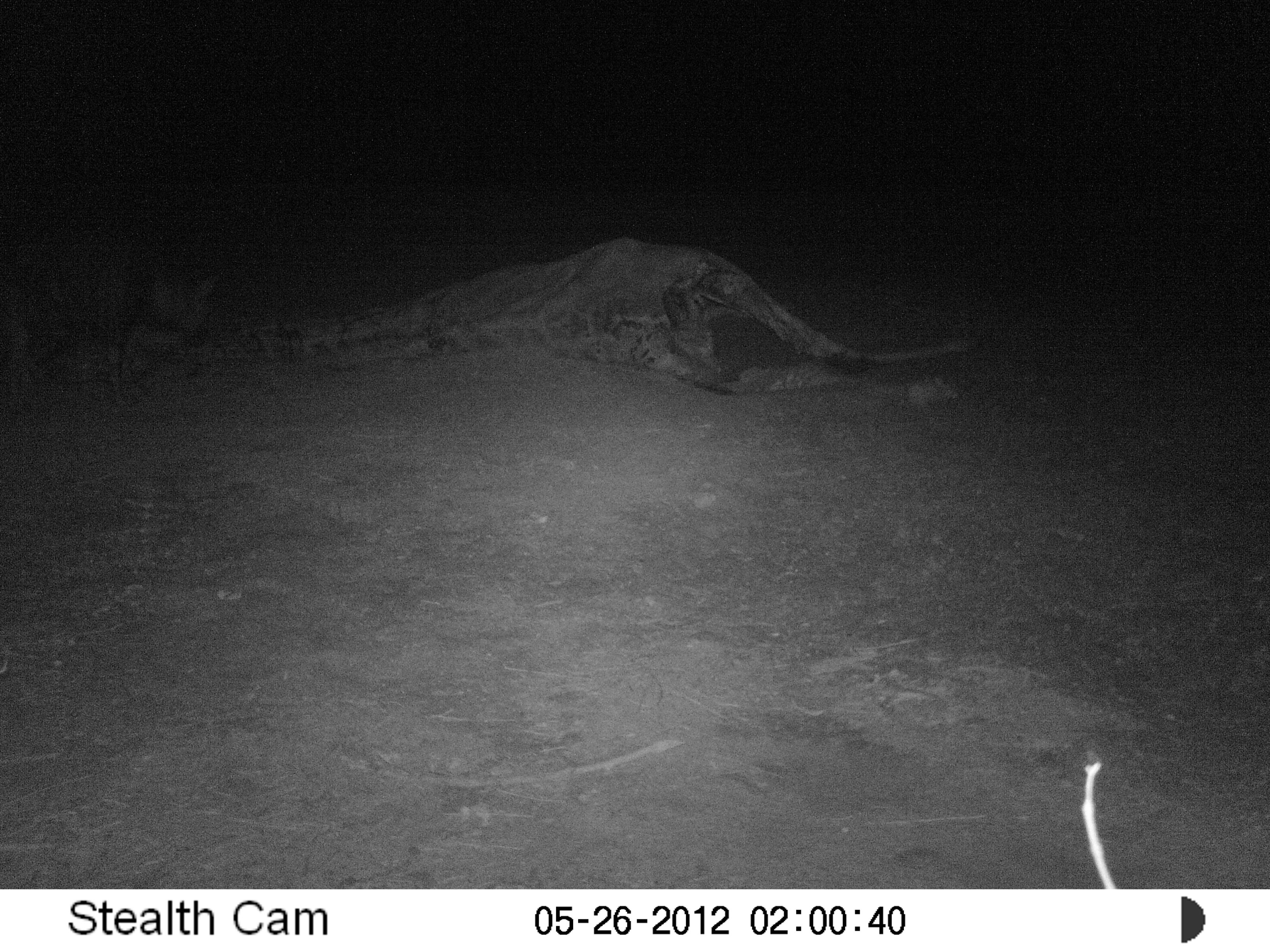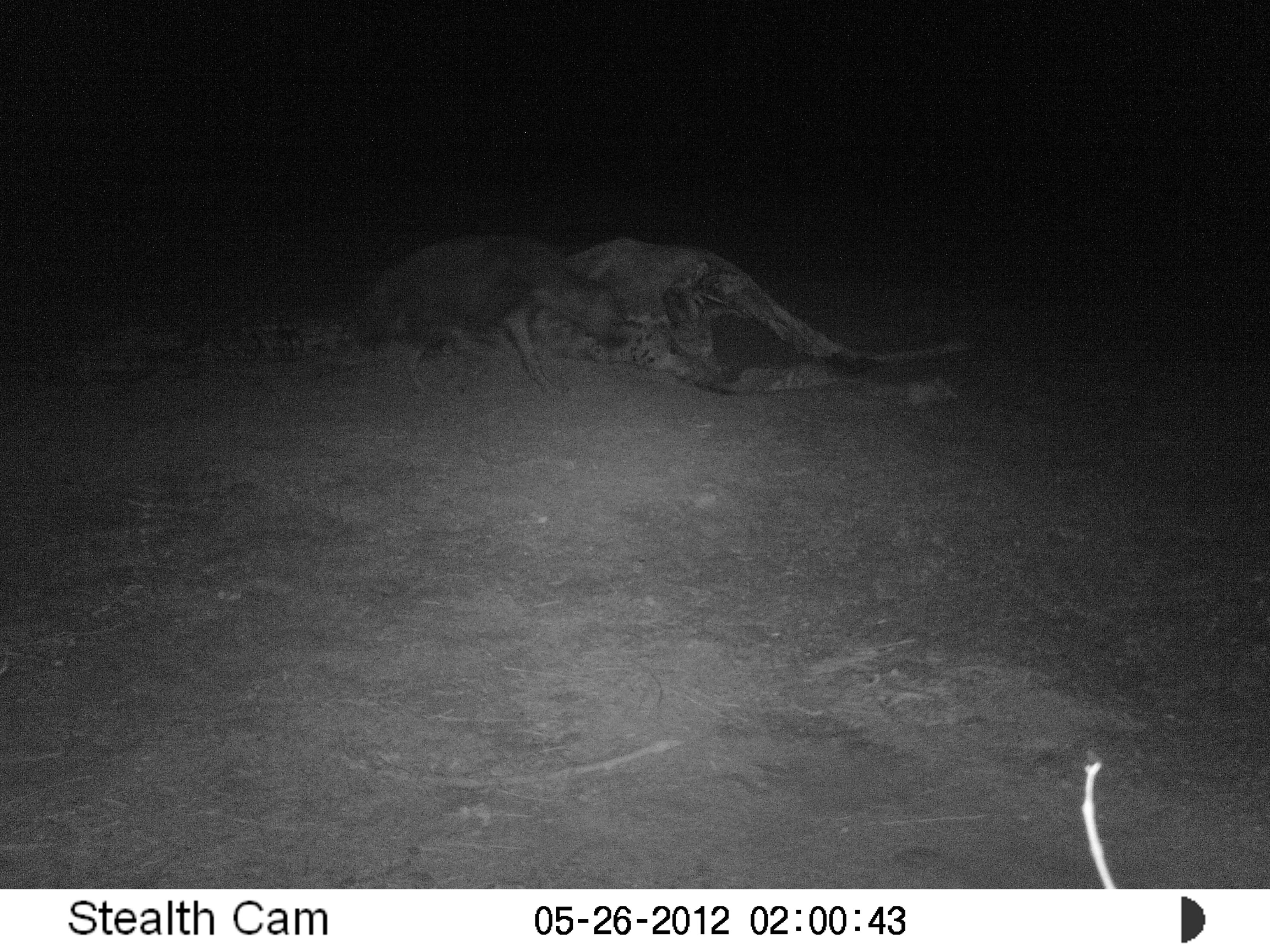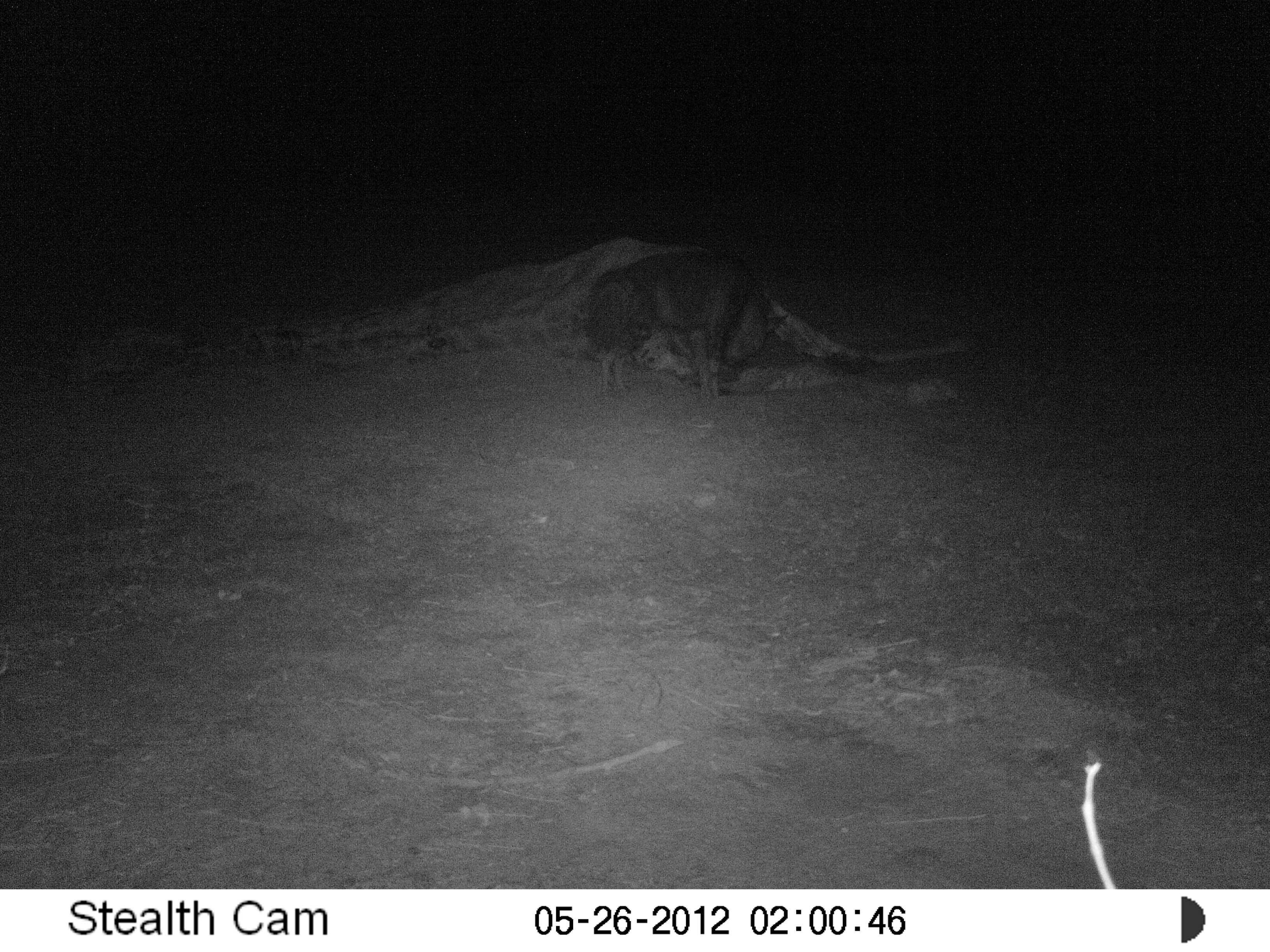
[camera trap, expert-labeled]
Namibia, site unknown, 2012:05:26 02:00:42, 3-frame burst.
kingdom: Animalia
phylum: Chordata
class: Mammalia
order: Carnivora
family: Hyaenidae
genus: Parahyaena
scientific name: Parahyaena brunnea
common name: brown hyena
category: hyaena brunnea